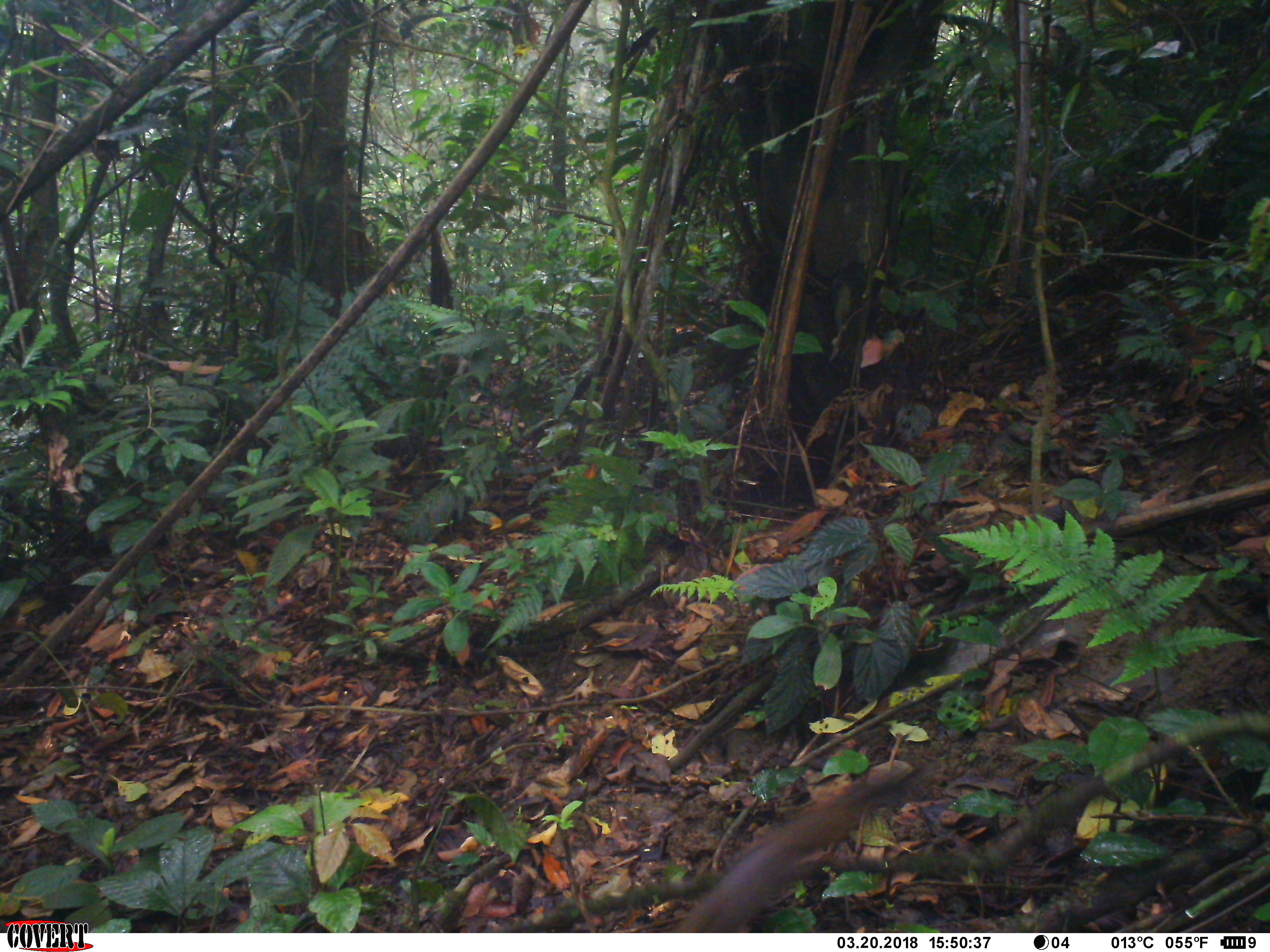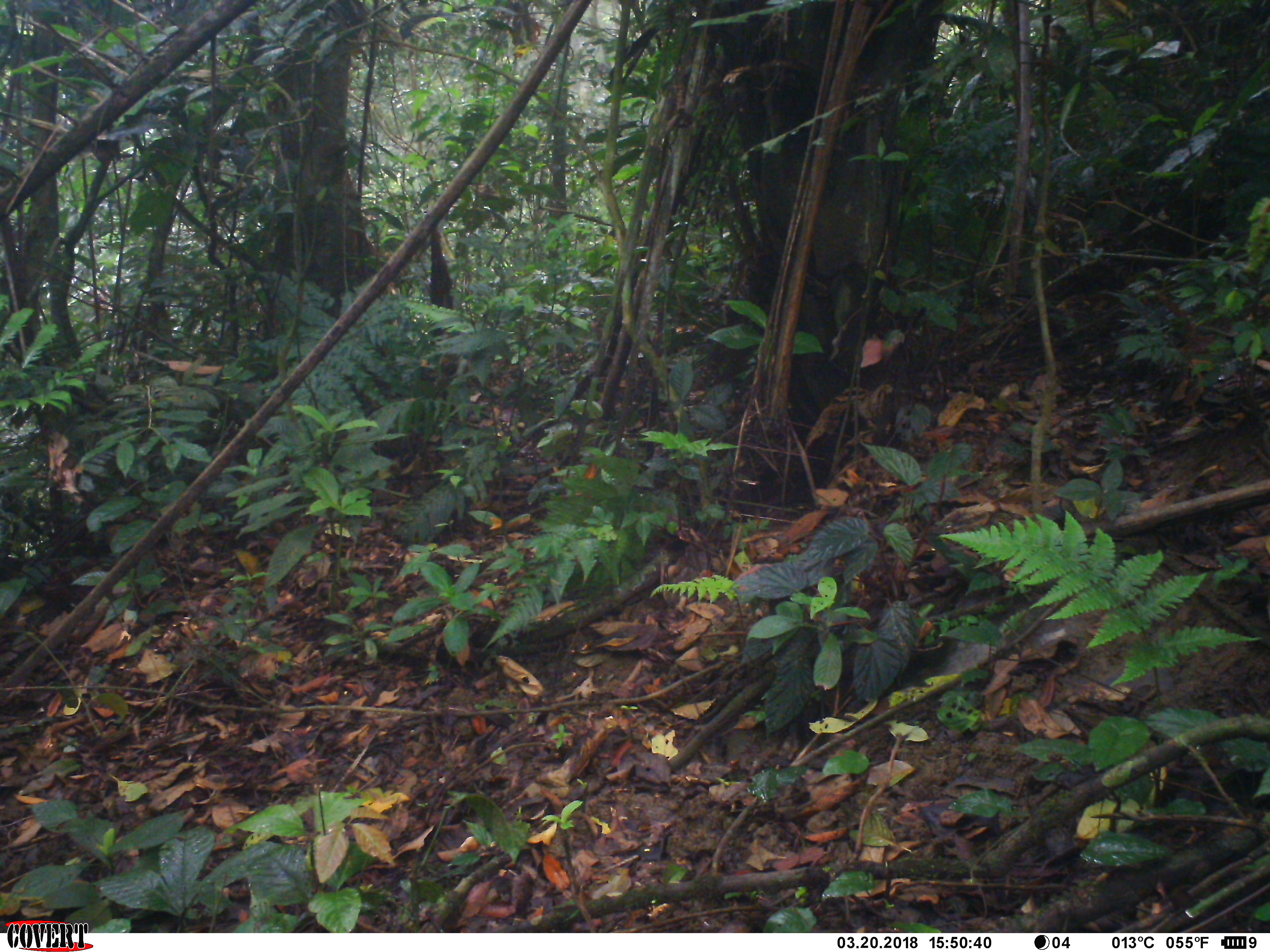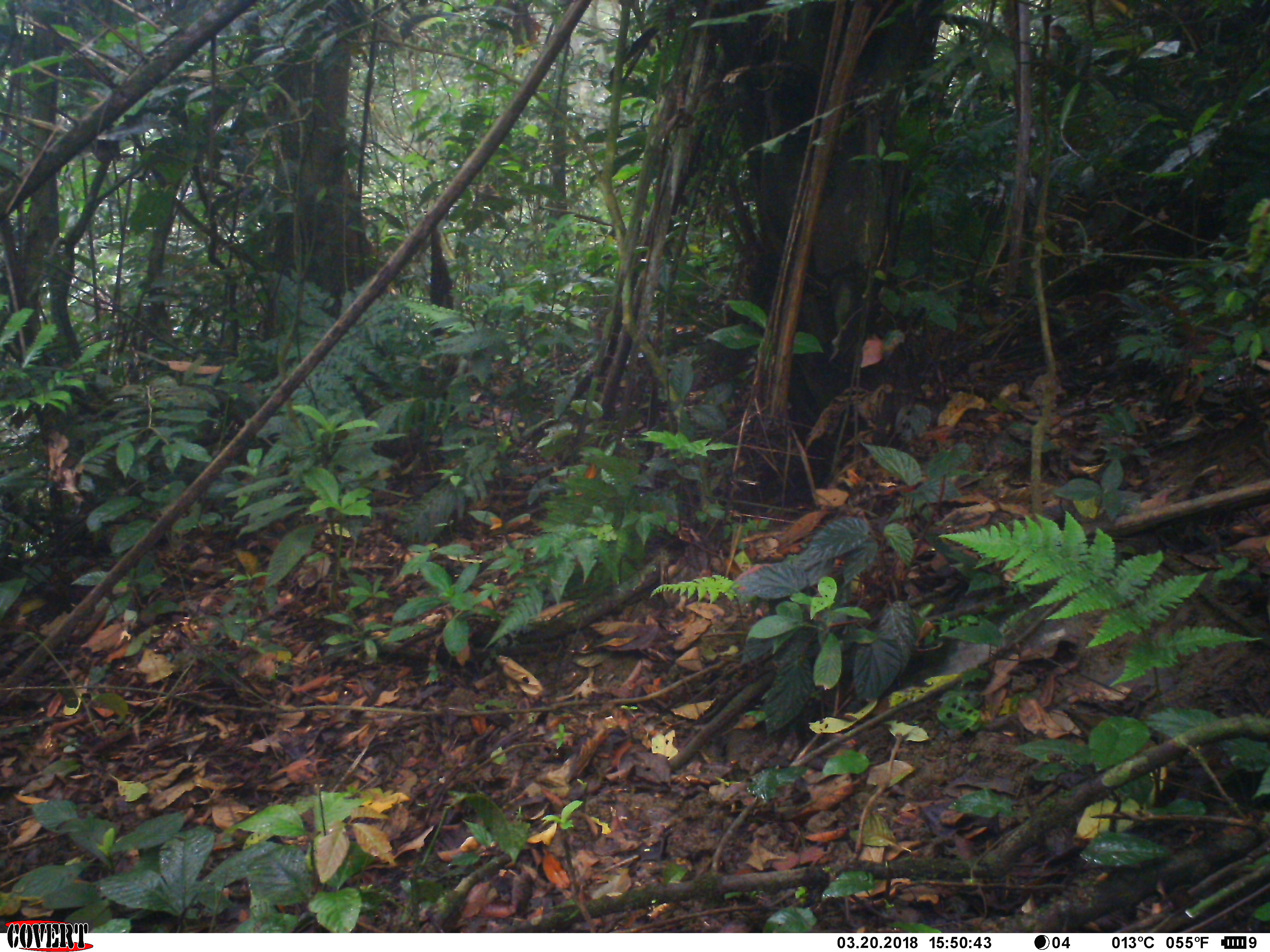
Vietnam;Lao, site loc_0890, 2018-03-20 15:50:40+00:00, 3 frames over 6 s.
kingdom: Animalia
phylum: Chordata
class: Mammalia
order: Rodentia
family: Sciuridae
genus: Sciurus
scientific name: Sciurus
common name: squirrel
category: unidentified squirrel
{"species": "unidentified squirrel (squirrel) (Sciurus)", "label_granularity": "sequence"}